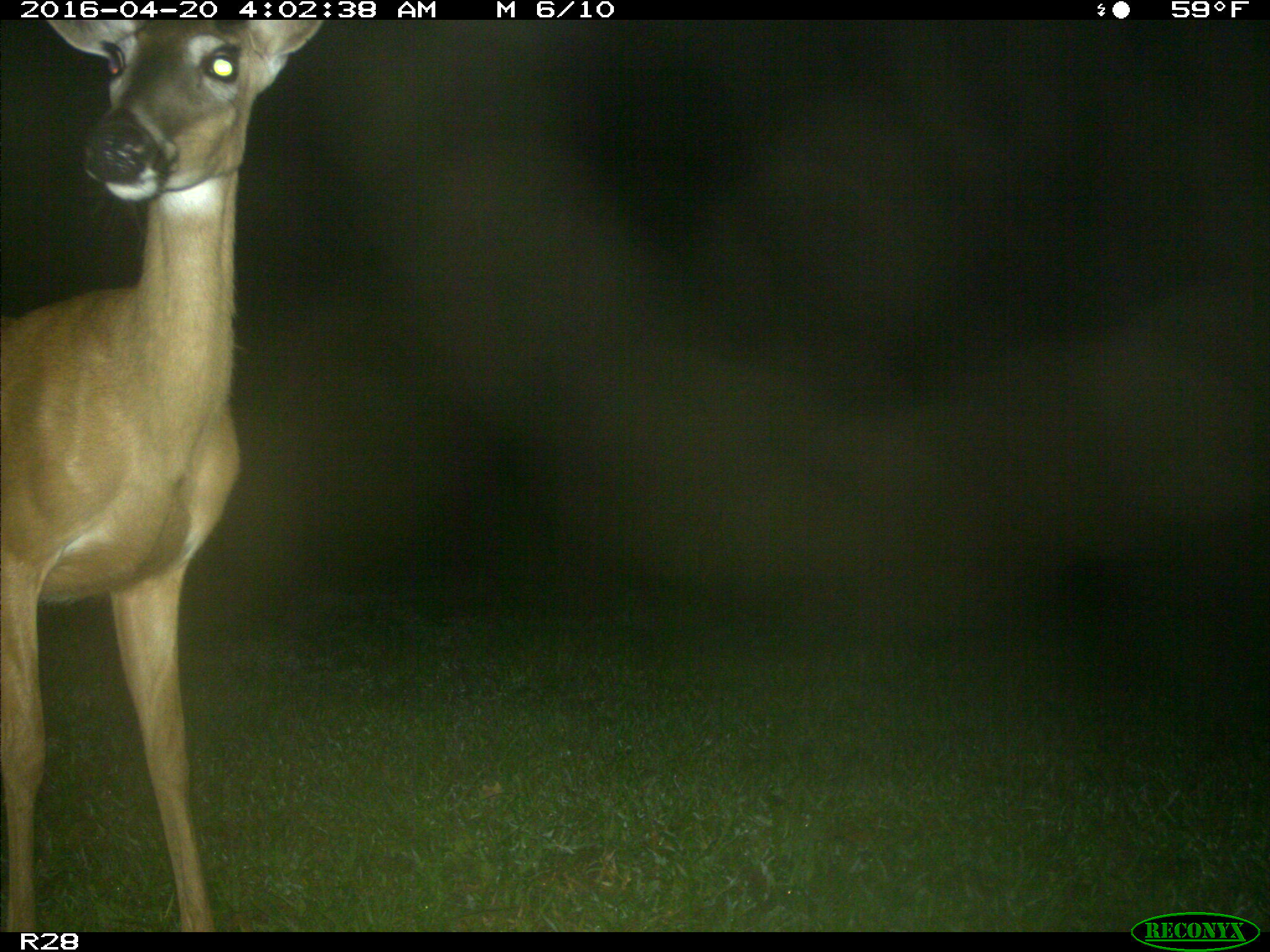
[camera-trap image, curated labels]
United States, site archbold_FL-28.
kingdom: Animalia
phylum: Chordata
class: Mammalia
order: Artiodactyla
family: Cervidae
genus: Odocoileus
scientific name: Odocoileus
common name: deer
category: unidentified deer